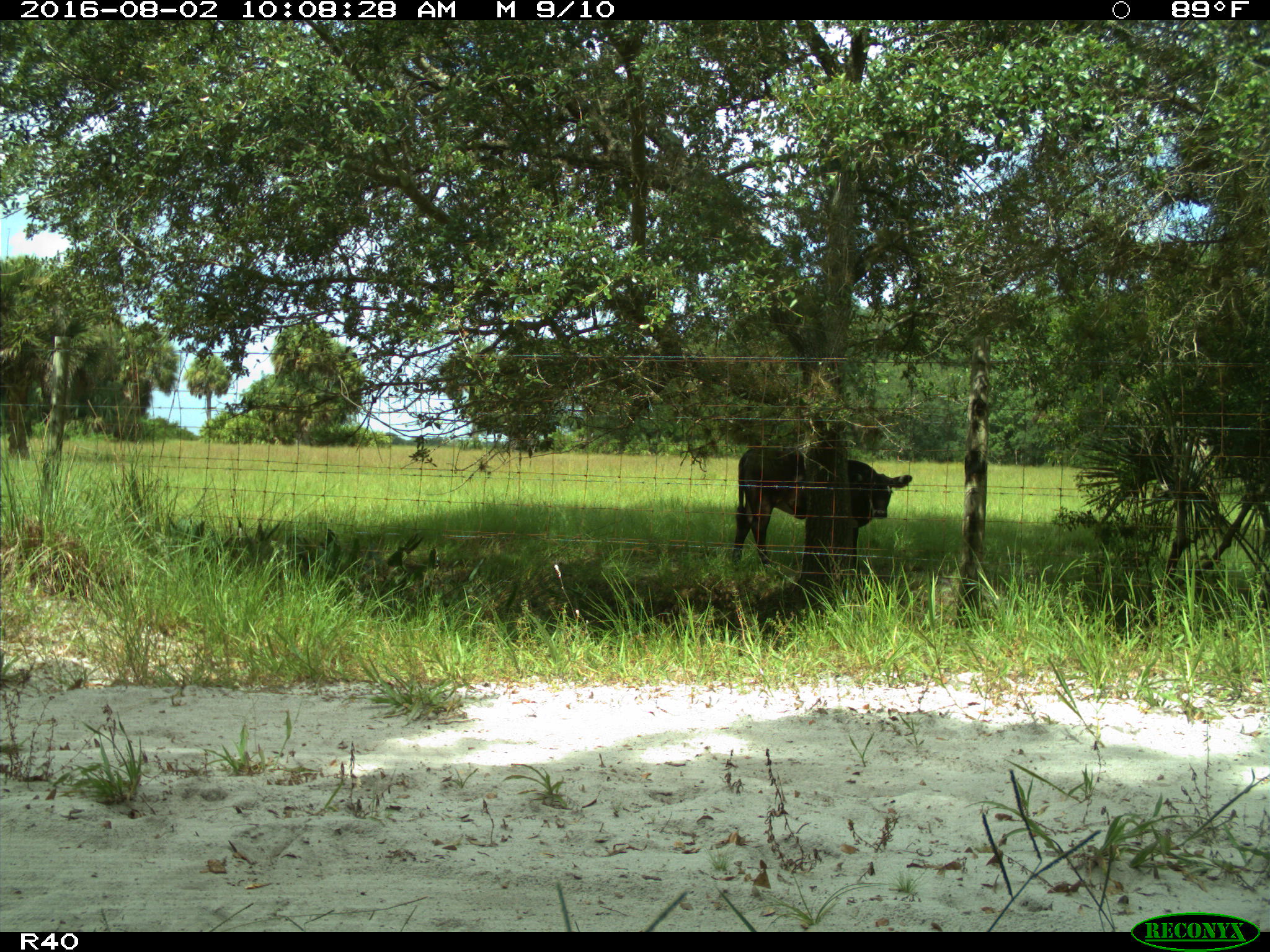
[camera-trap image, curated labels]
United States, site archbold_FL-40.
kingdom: Animalia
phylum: Chordata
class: Mammalia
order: Artiodactyla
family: Bovidae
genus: Bos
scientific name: Bos taurus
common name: domestic cow